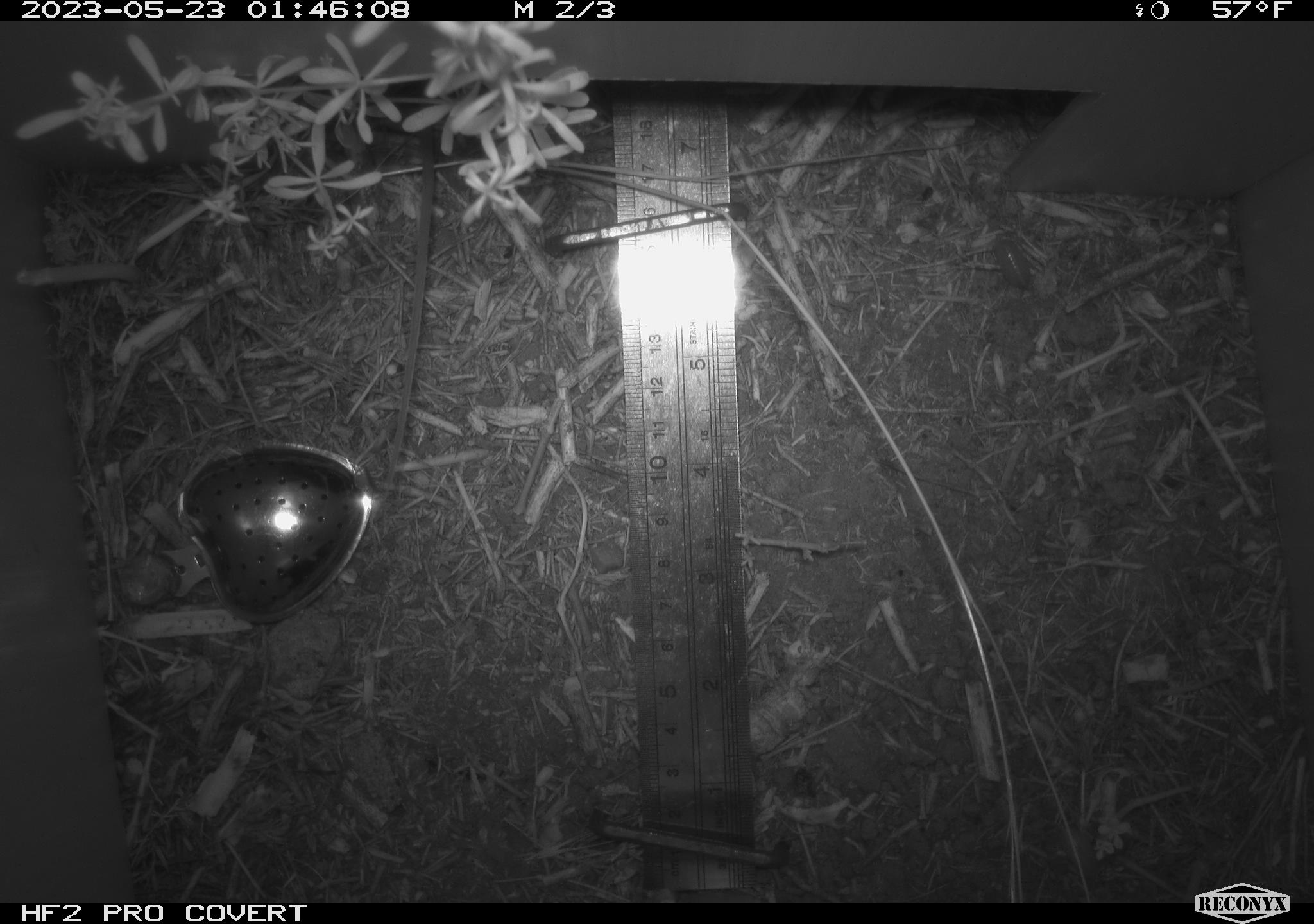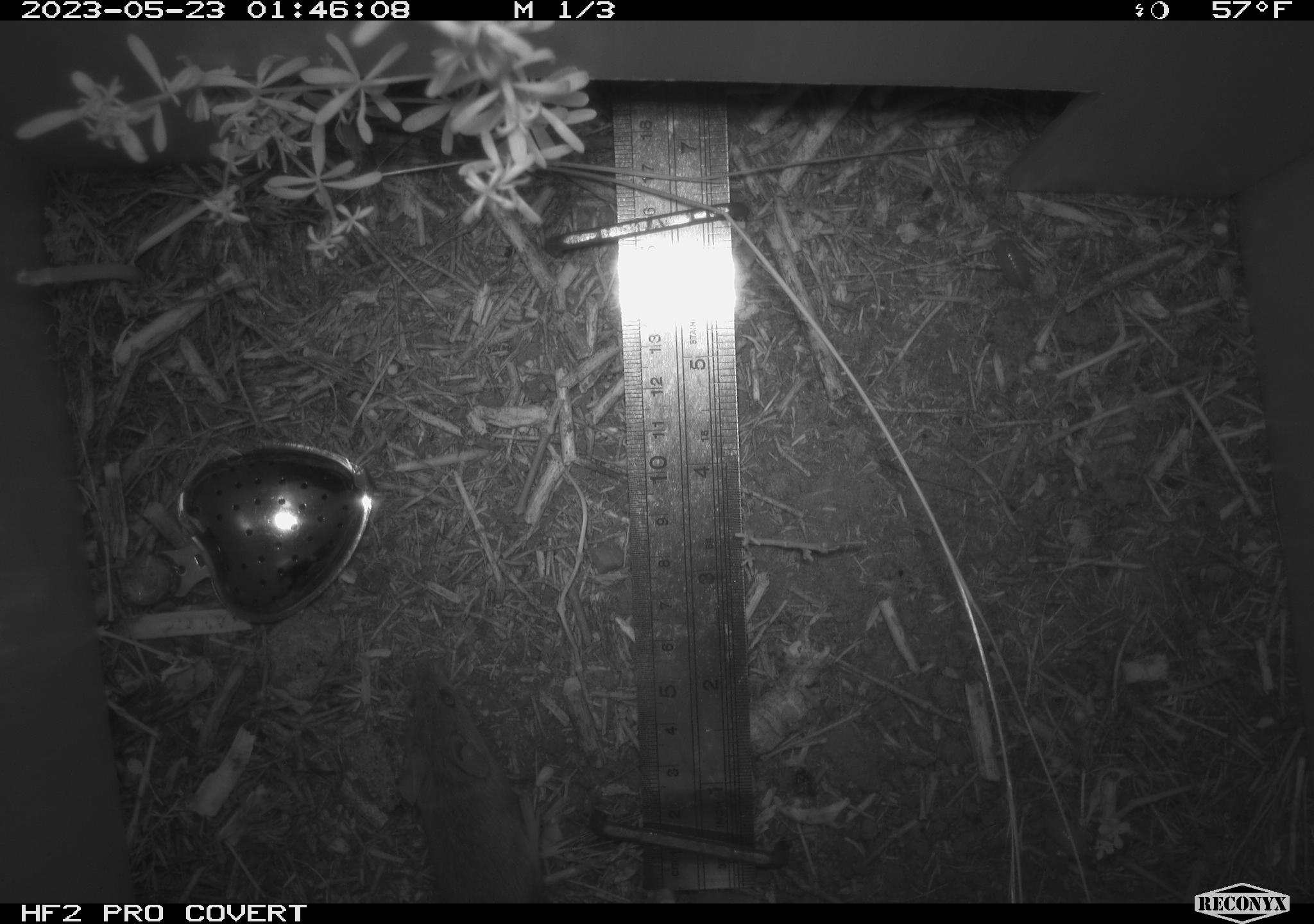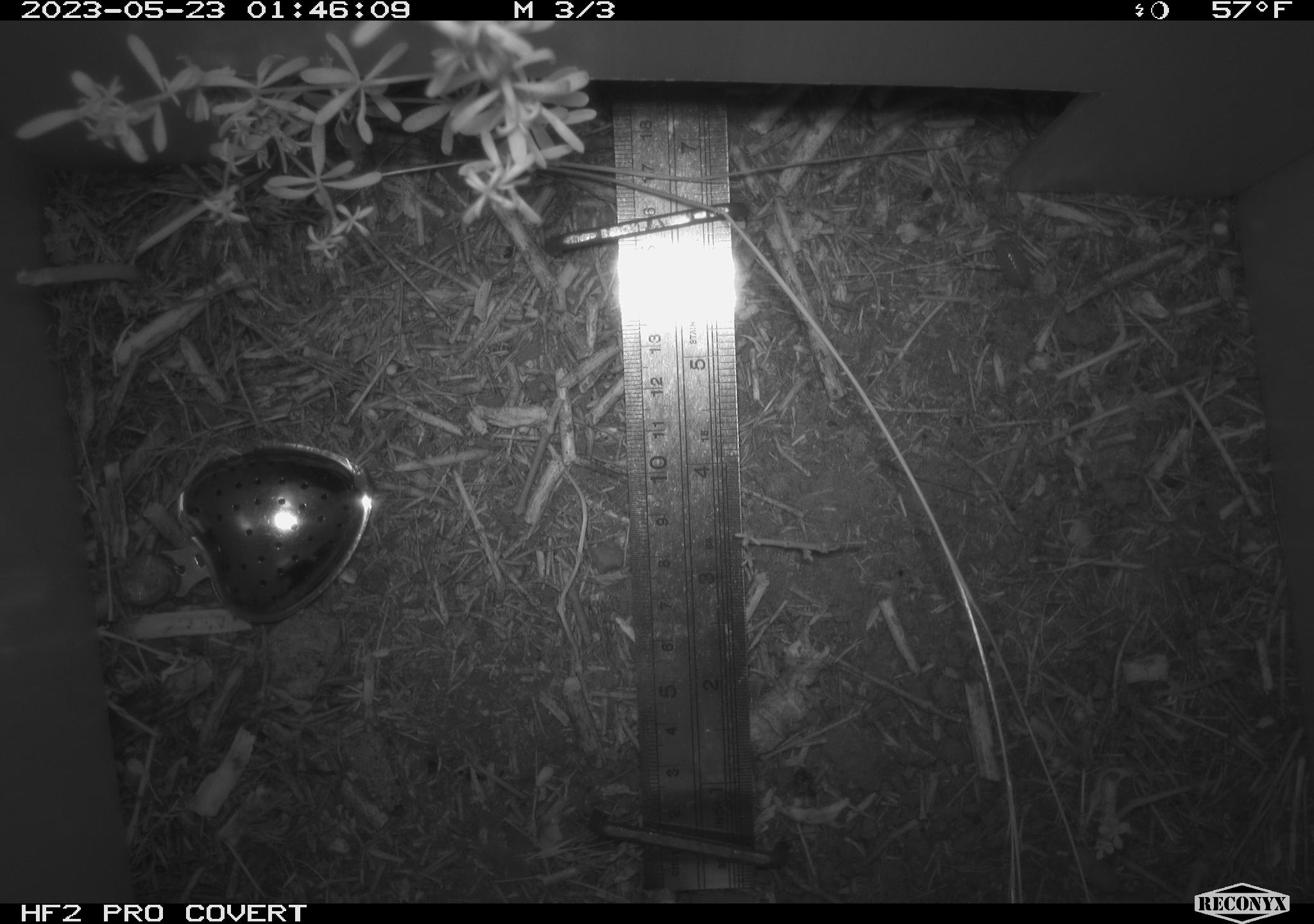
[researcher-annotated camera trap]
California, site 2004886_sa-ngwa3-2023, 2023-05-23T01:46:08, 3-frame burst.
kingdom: Animalia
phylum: Chordata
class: Mammalia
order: Rodentia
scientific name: Rodentia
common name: mouse species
Mouse species (Rodentia).